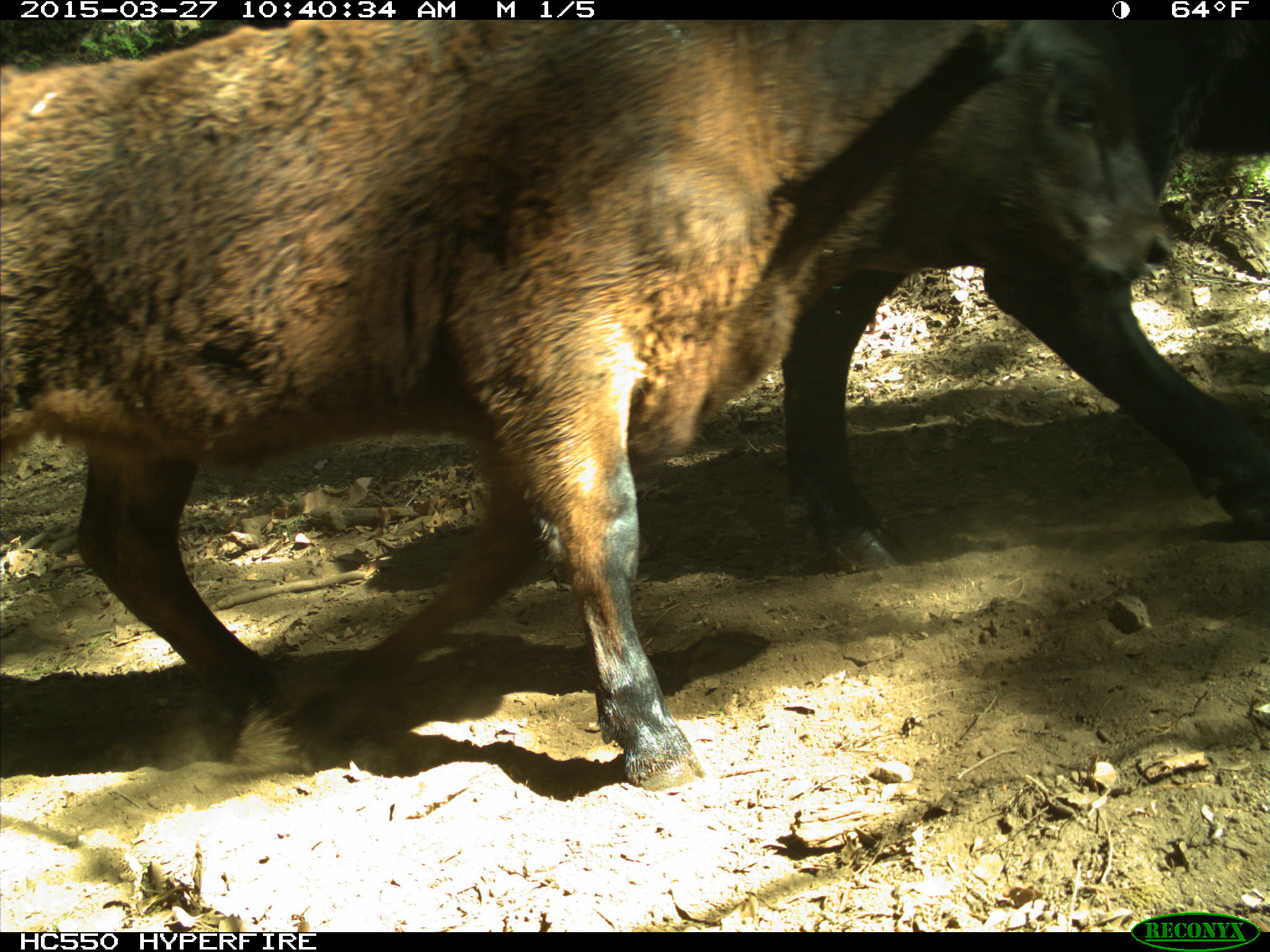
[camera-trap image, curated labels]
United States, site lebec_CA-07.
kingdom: Animalia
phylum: Chordata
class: Mammalia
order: Artiodactyla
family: Bovidae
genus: Bos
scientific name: Bos taurus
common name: domestic cow